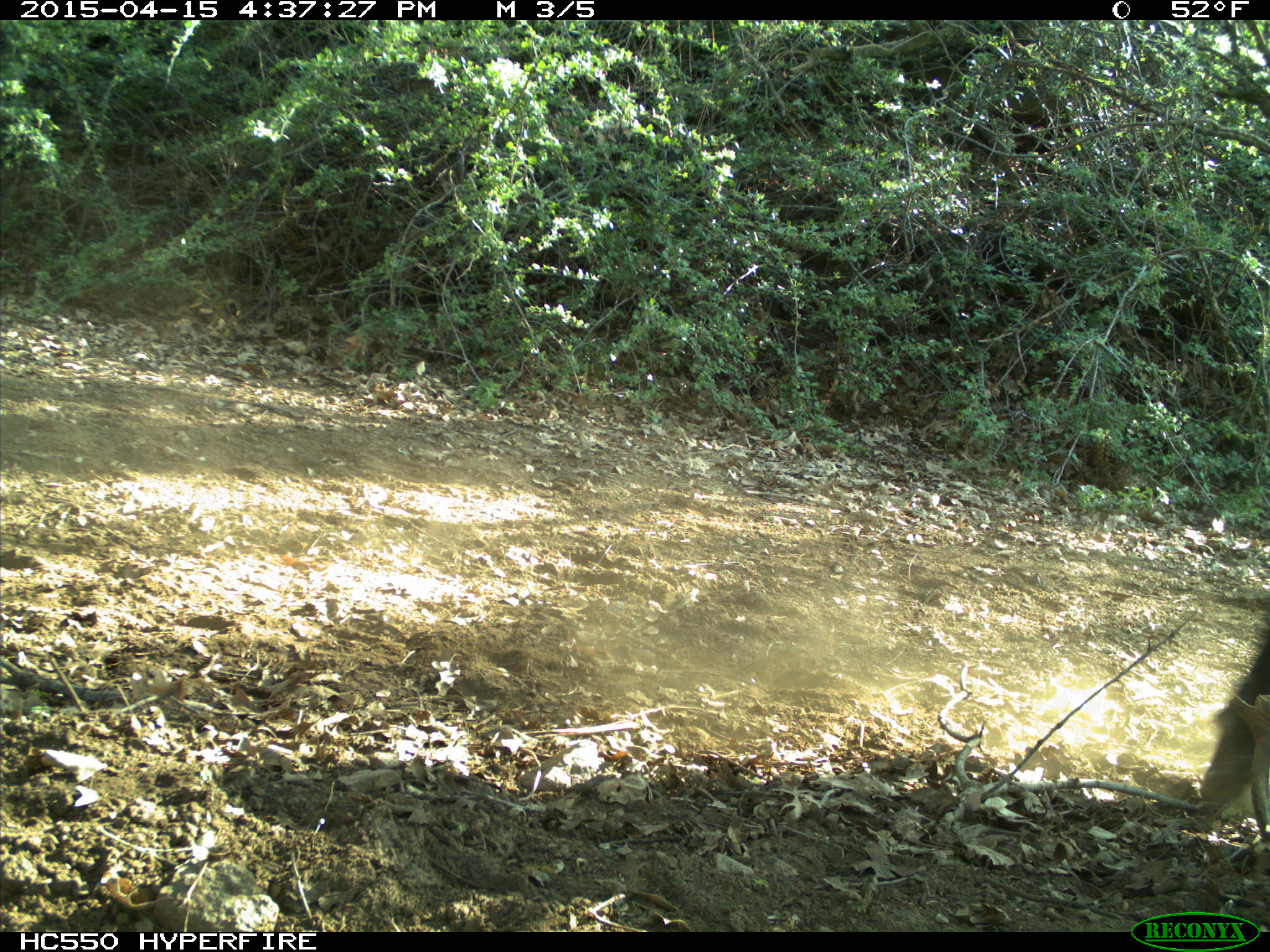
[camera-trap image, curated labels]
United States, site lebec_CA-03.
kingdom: Animalia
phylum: Chordata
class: Mammalia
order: Artiodactyla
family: Bovidae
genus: Bos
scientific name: Bos taurus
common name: domestic cow